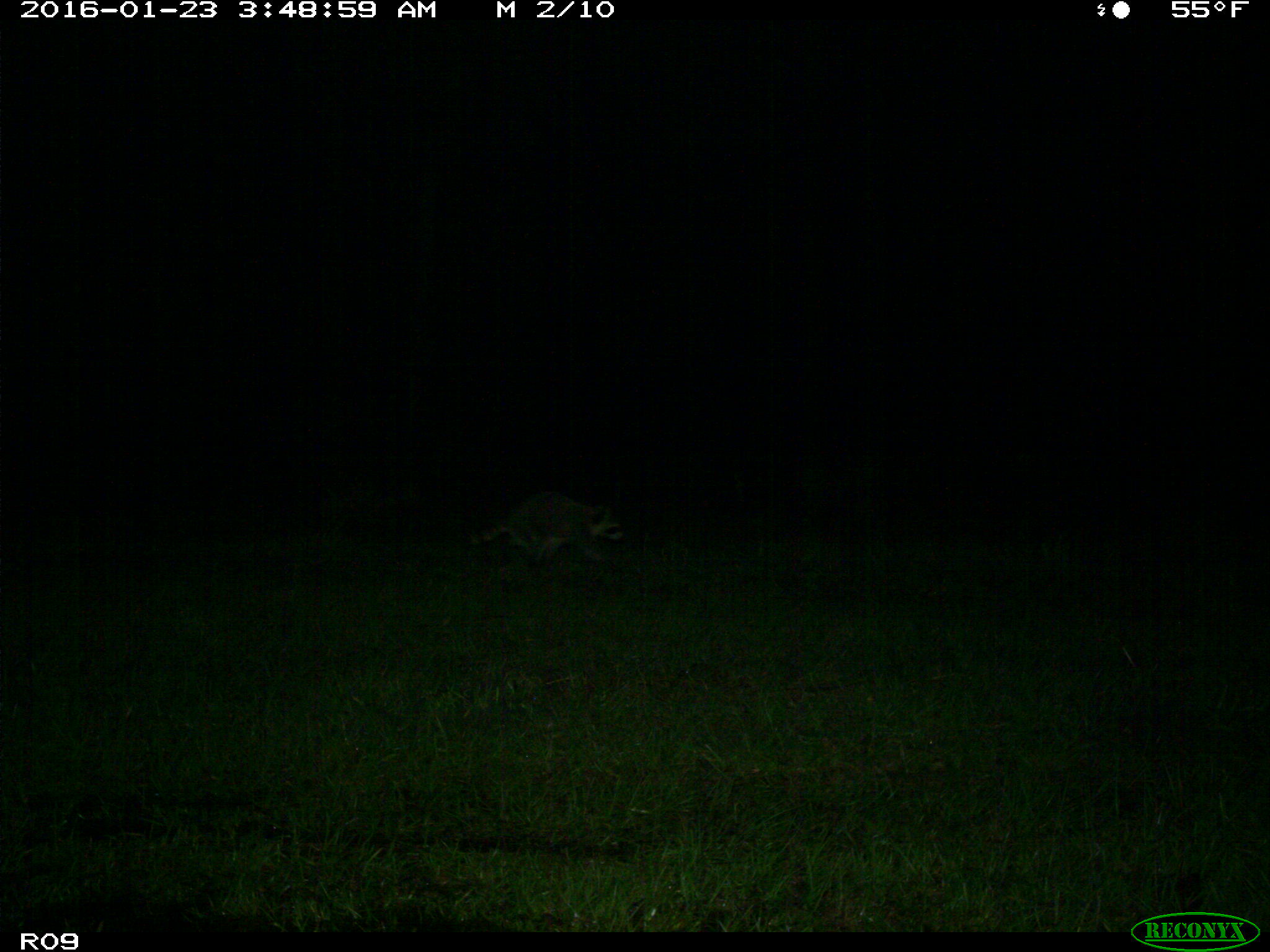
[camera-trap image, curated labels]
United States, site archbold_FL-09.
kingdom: Animalia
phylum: Chordata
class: Mammalia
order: Carnivora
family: Procyonidae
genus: Procyon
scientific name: Procyon lotor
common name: common raccoon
Procyon lotor (common raccoon).